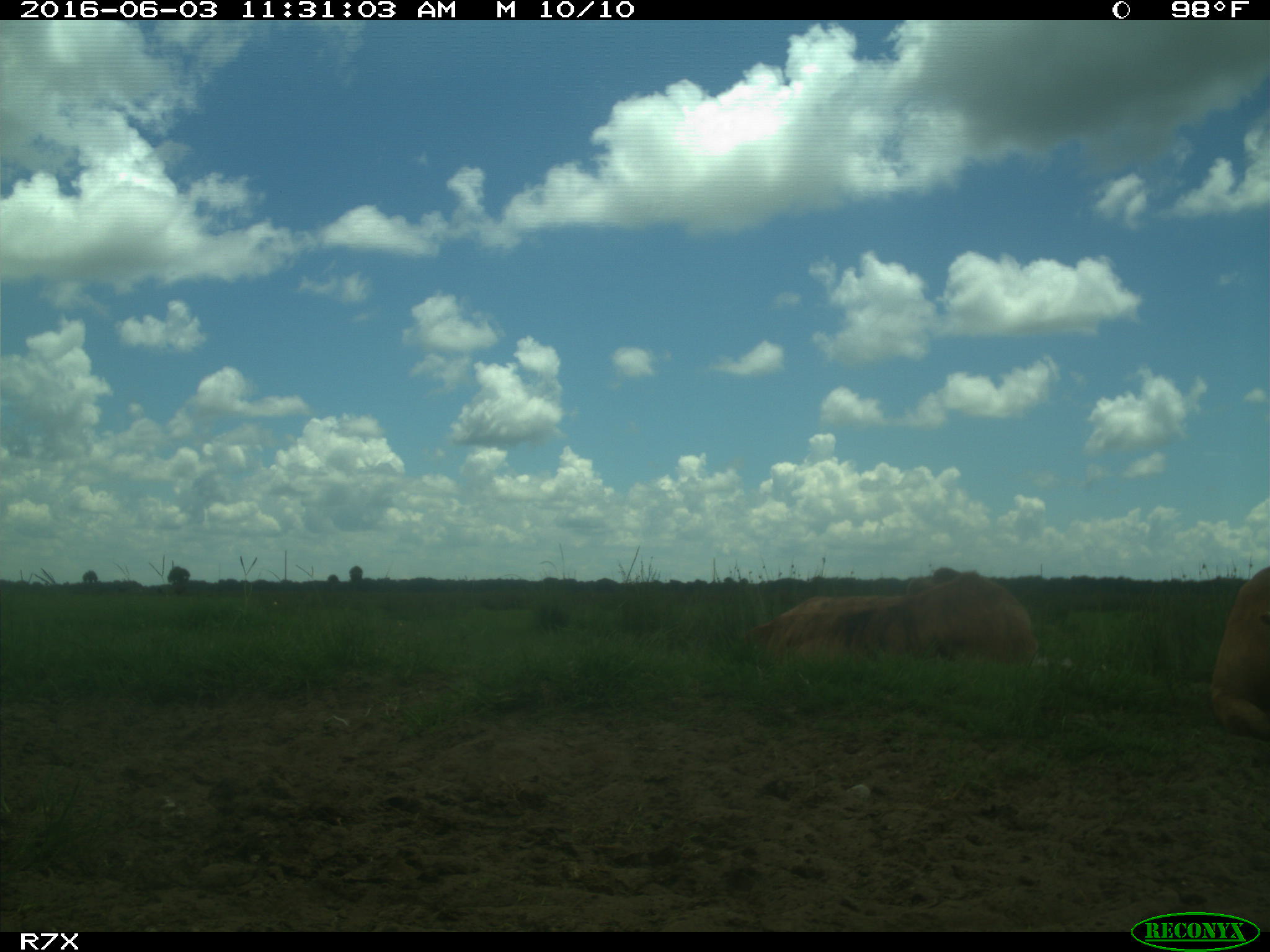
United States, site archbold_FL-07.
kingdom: Animalia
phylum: Chordata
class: Mammalia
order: Artiodactyla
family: Bovidae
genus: Bos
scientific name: Bos taurus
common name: domestic cow